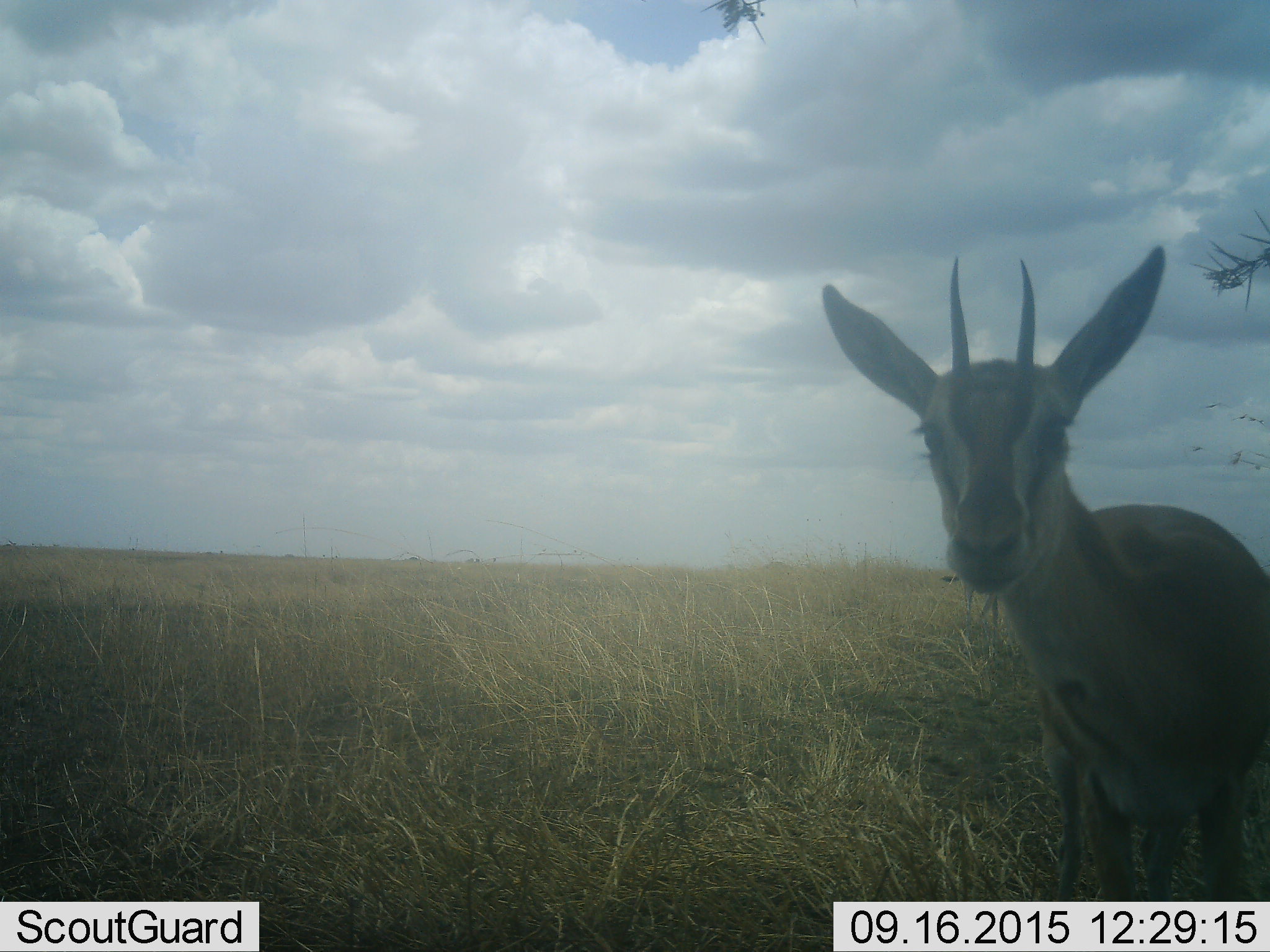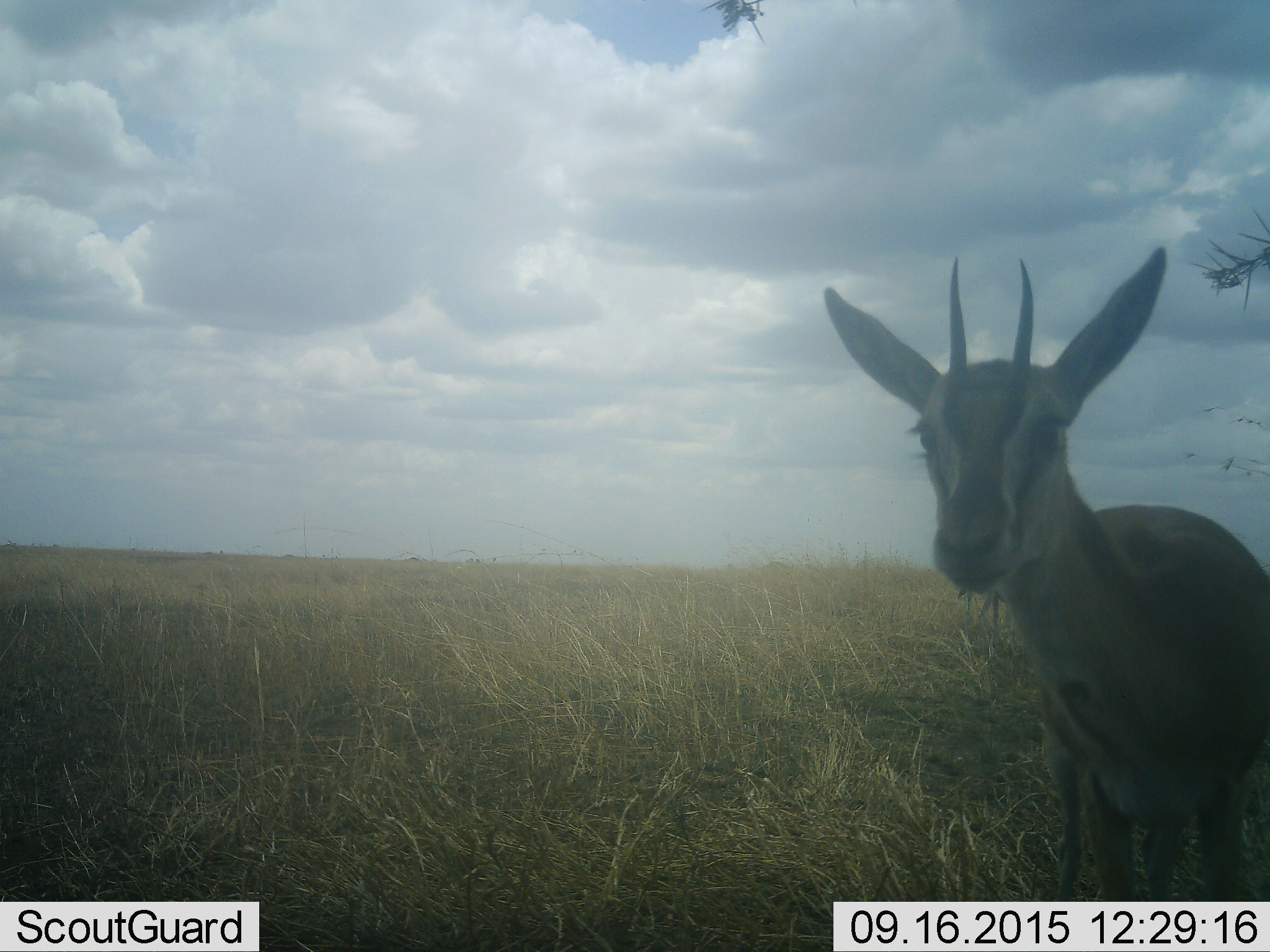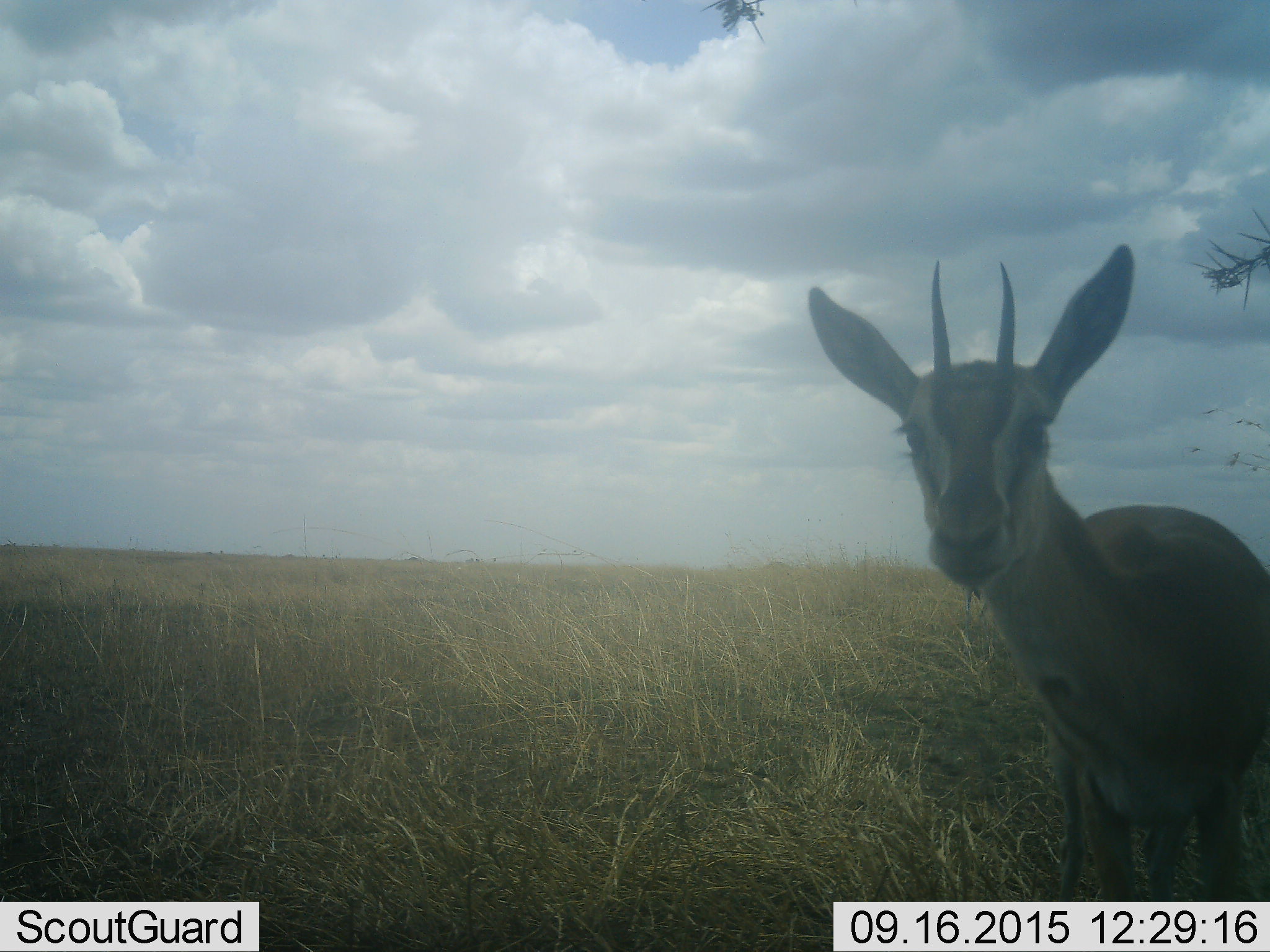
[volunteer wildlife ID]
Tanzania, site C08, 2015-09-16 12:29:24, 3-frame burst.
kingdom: Animalia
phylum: Chordata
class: Mammalia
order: Artiodactyla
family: Bovidae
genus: Eudorcas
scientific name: Eudorcas thomsonii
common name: thomson's gazelle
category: gazellethomsons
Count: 1.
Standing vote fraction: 92%.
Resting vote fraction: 0%.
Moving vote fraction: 0%.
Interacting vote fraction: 0%.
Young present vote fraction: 0%.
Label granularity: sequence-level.